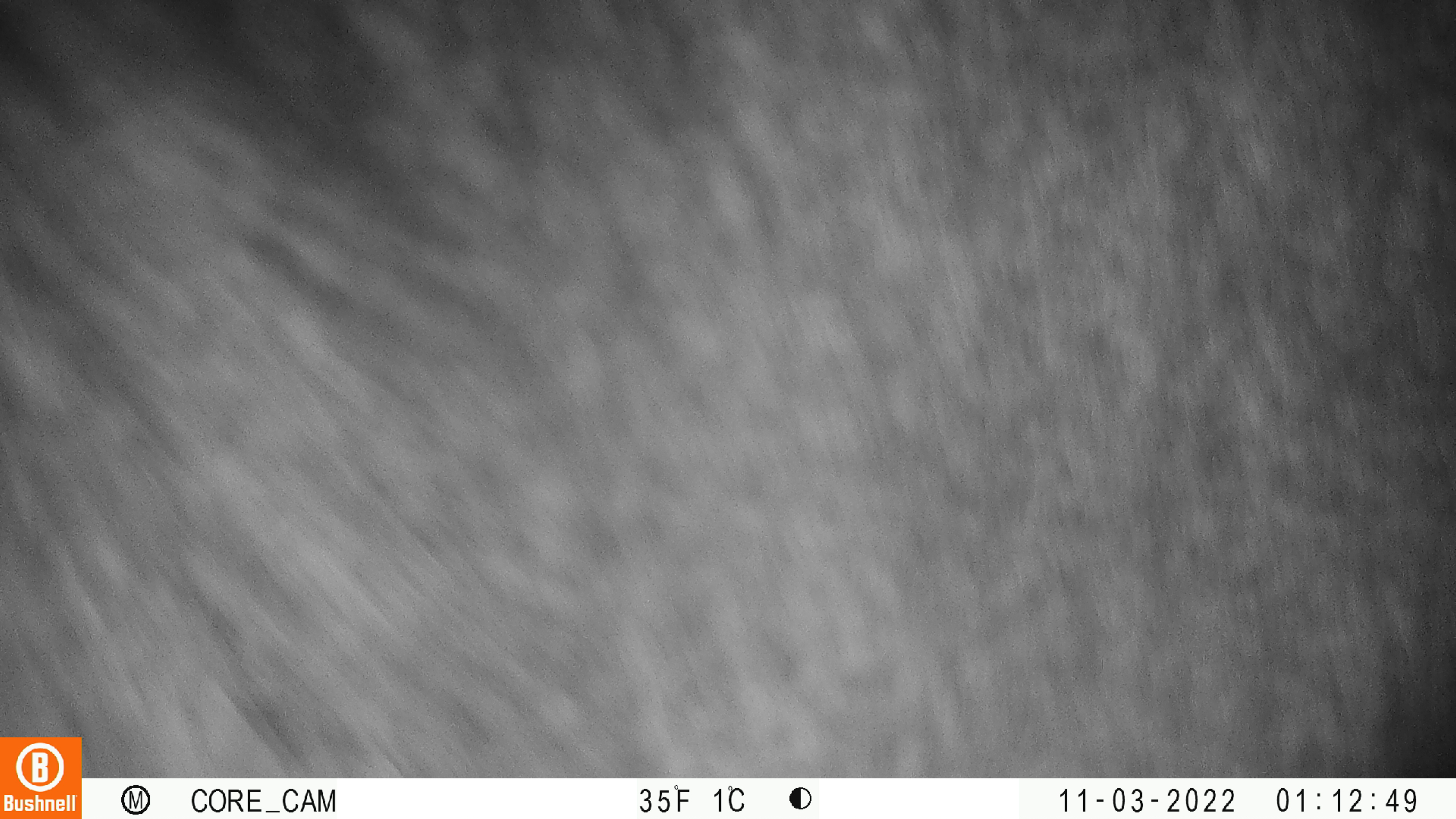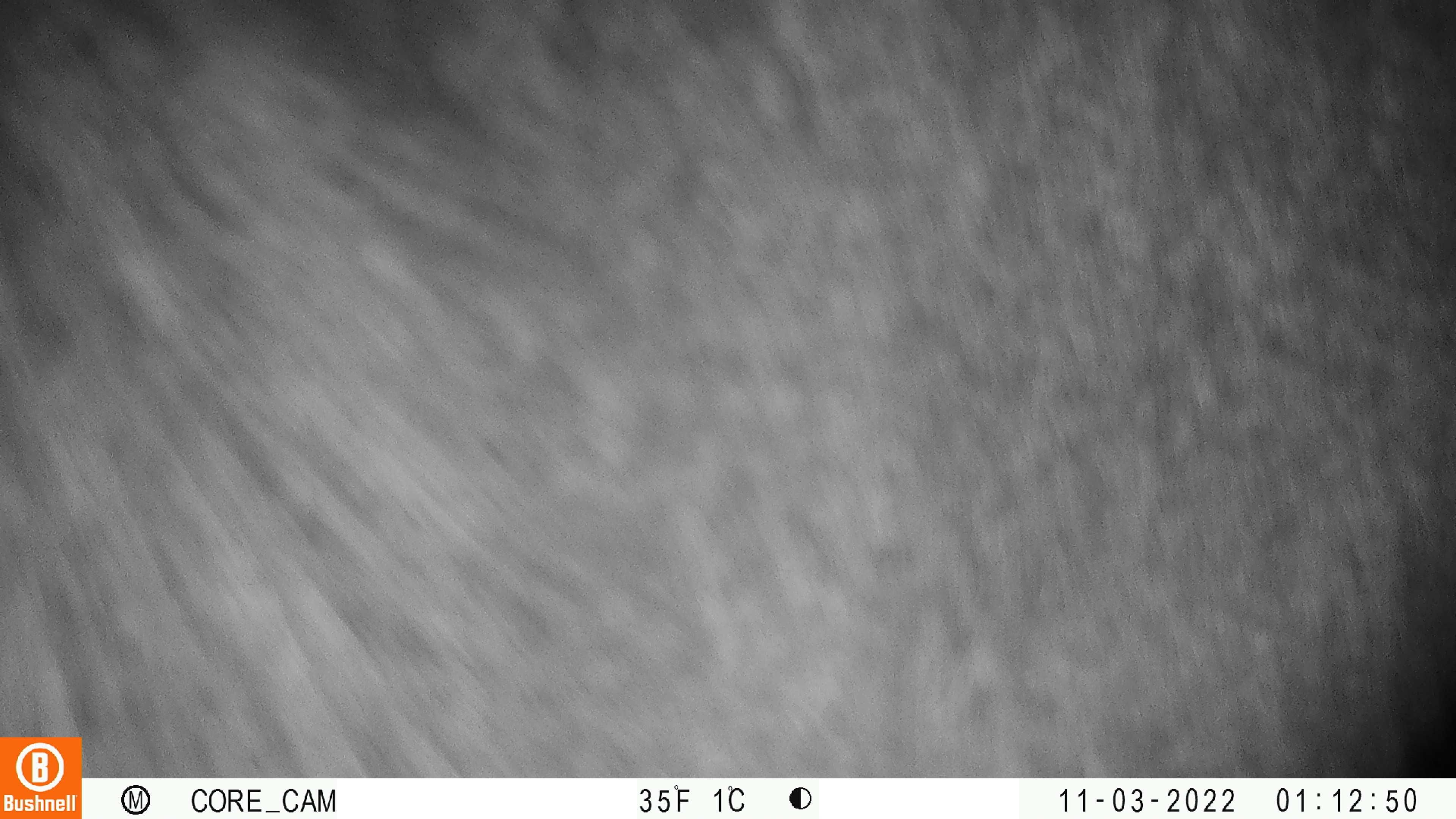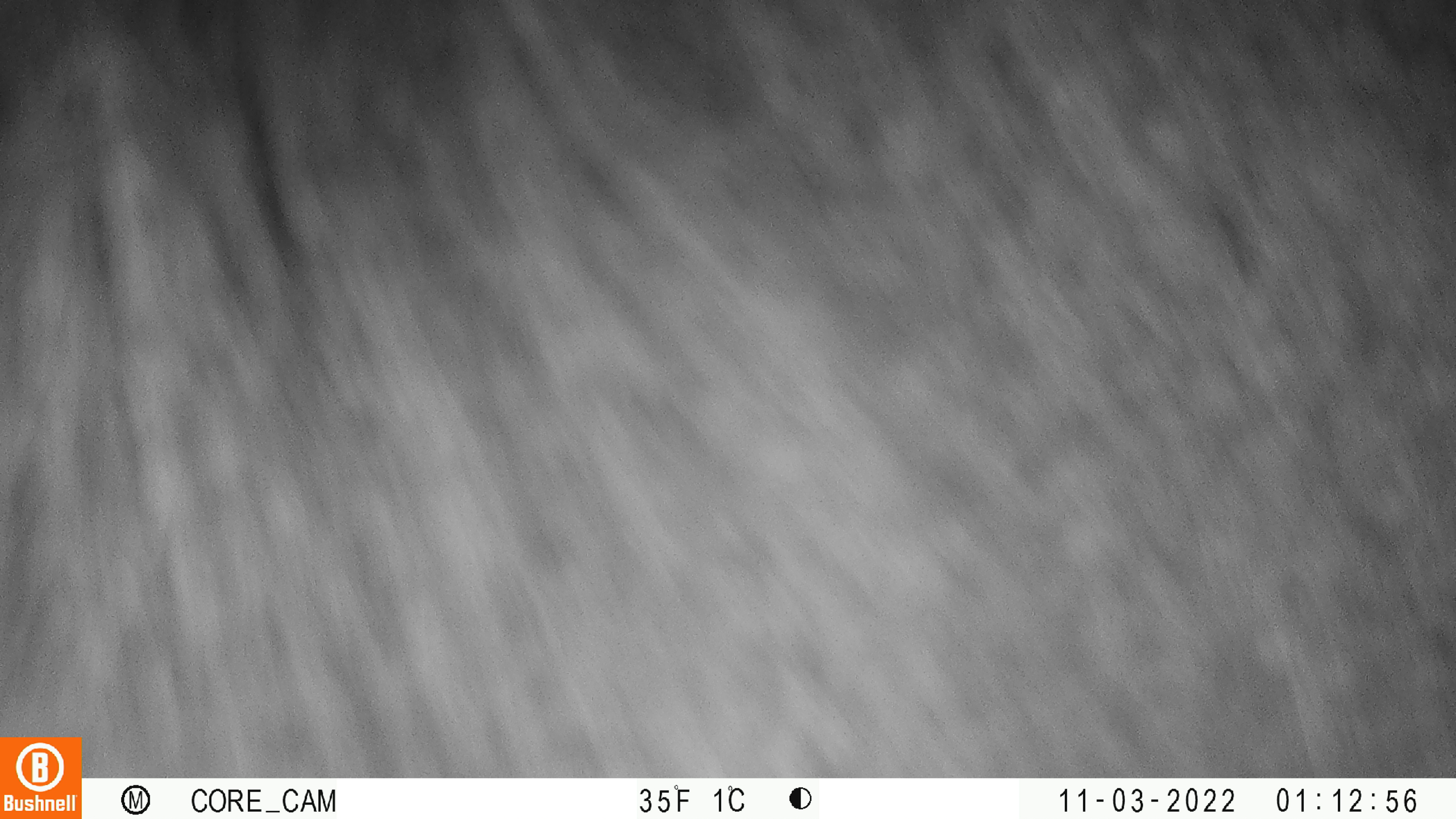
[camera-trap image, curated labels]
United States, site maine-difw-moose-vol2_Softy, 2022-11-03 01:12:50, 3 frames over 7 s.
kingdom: Animalia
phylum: Chordata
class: Mammalia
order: Artiodactyla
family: Cervidae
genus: Alces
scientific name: Alces alces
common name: moose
Moose (Alces alces).